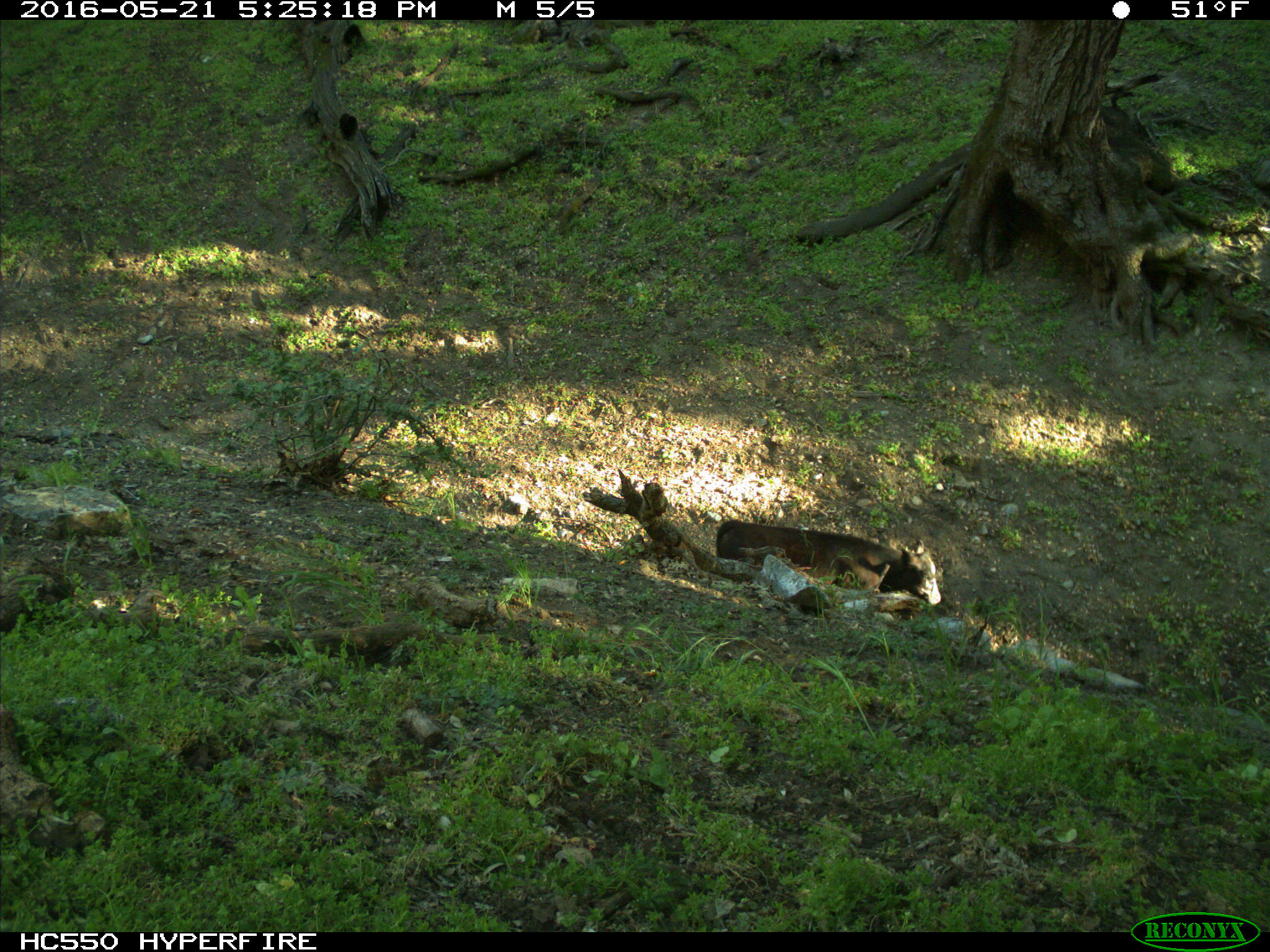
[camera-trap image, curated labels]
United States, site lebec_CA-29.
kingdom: Animalia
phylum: Chordata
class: Mammalia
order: Artiodactyla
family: Bovidae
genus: Bos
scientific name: Bos taurus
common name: domestic cow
Bos taurus (domestic cow).